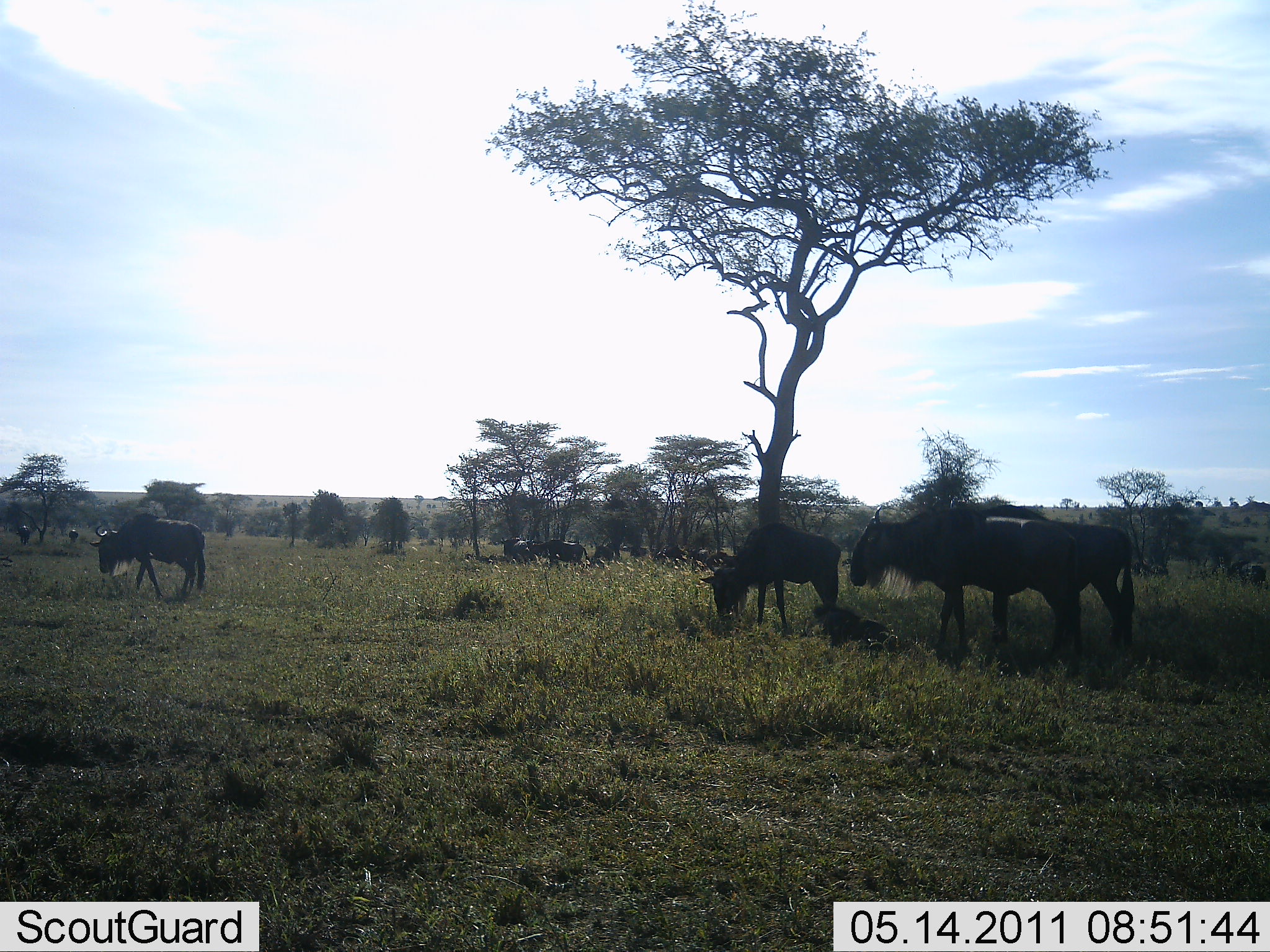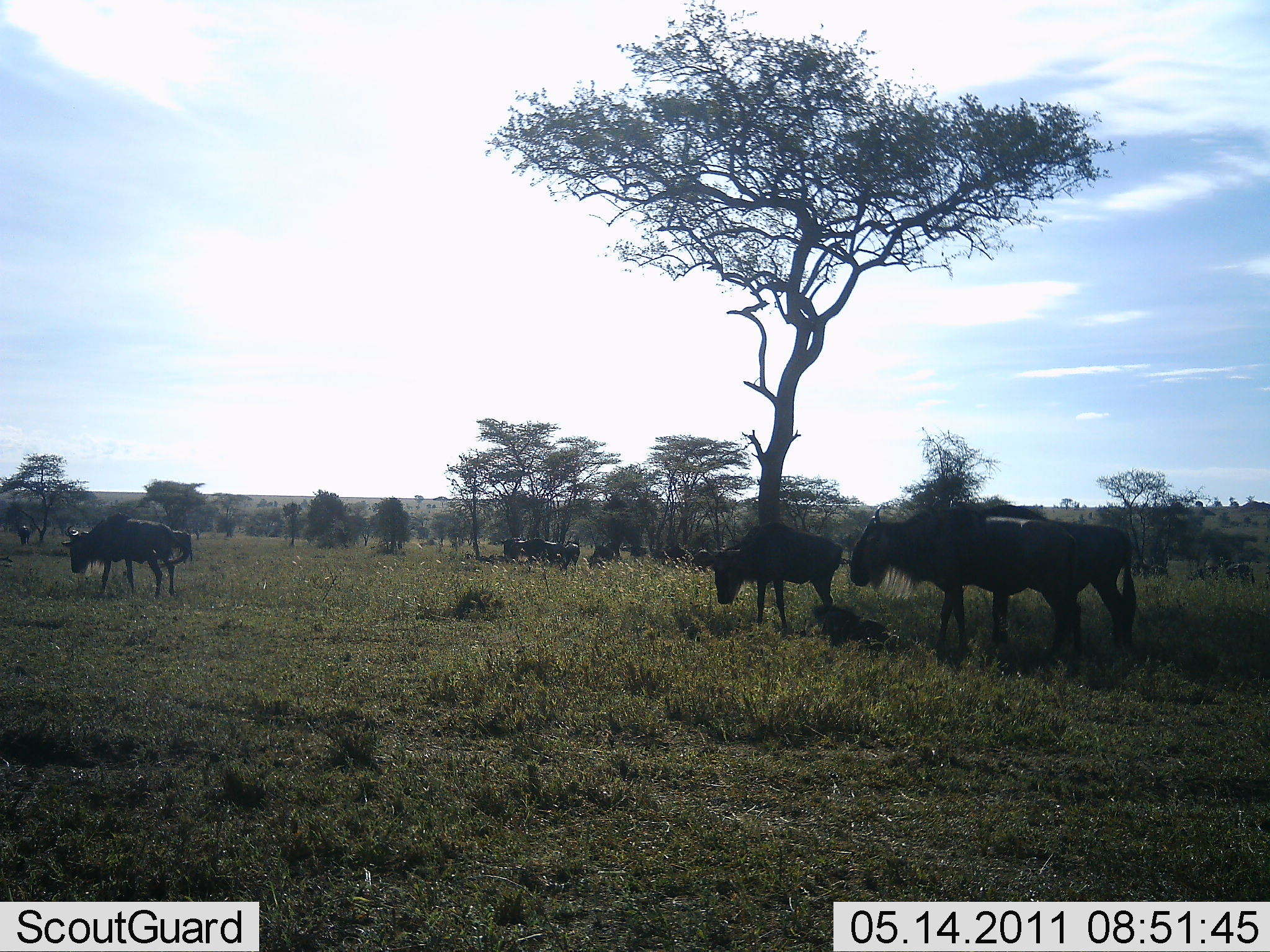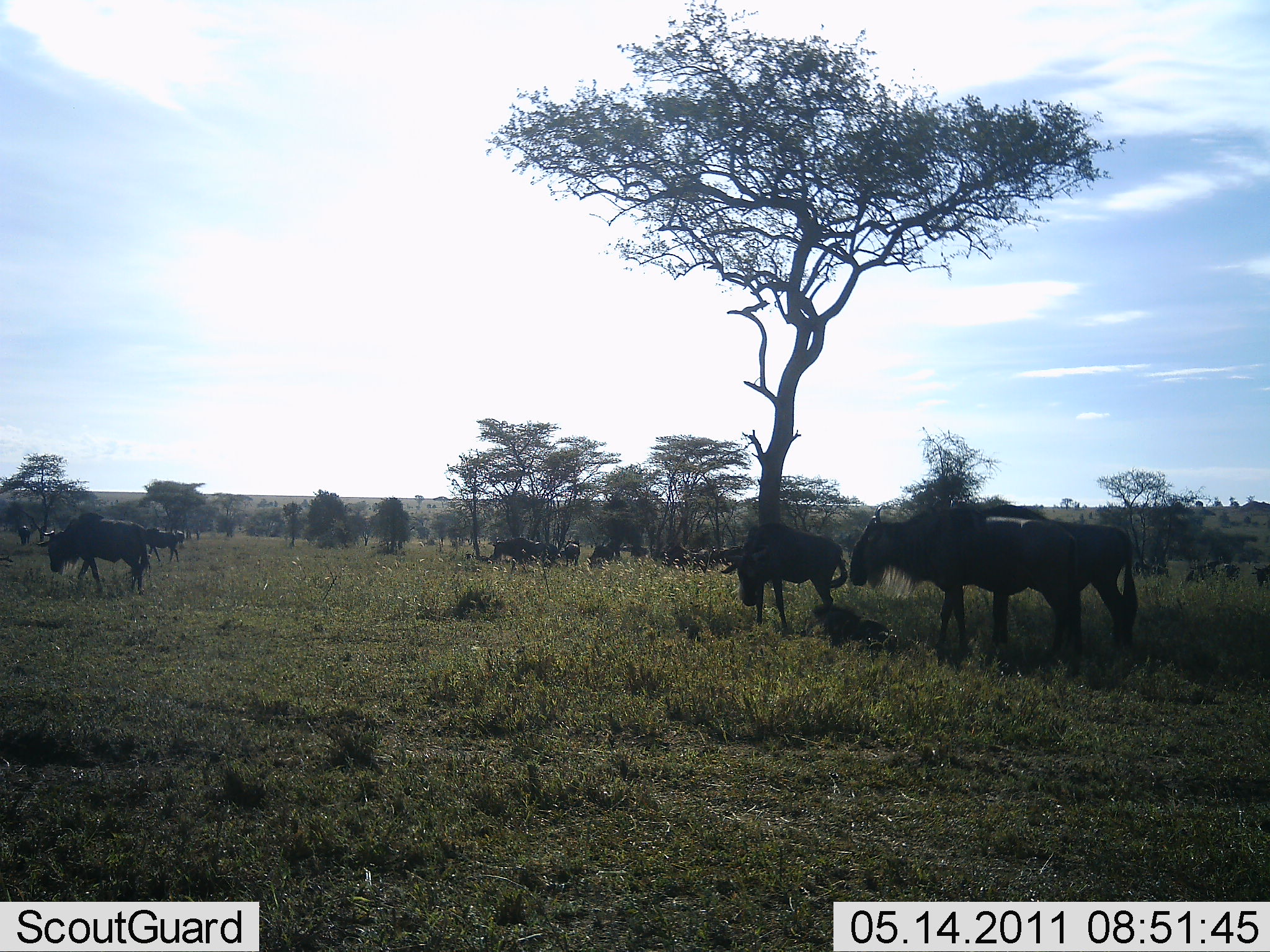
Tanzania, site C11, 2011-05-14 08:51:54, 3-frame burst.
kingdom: Animalia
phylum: Chordata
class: Mammalia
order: Artiodactyla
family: Bovidae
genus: Connochaetes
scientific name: Connochaetes taurinus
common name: blue wildebeest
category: wildebeest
Wildebeest (blue wildebeest) (Connochaetes taurinus), count 11-50. Behavior (volunteer vote fractions): standing 73%, resting 18%, moving 45%, interacting 0%. Young present (vote fraction): 0%. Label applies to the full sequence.